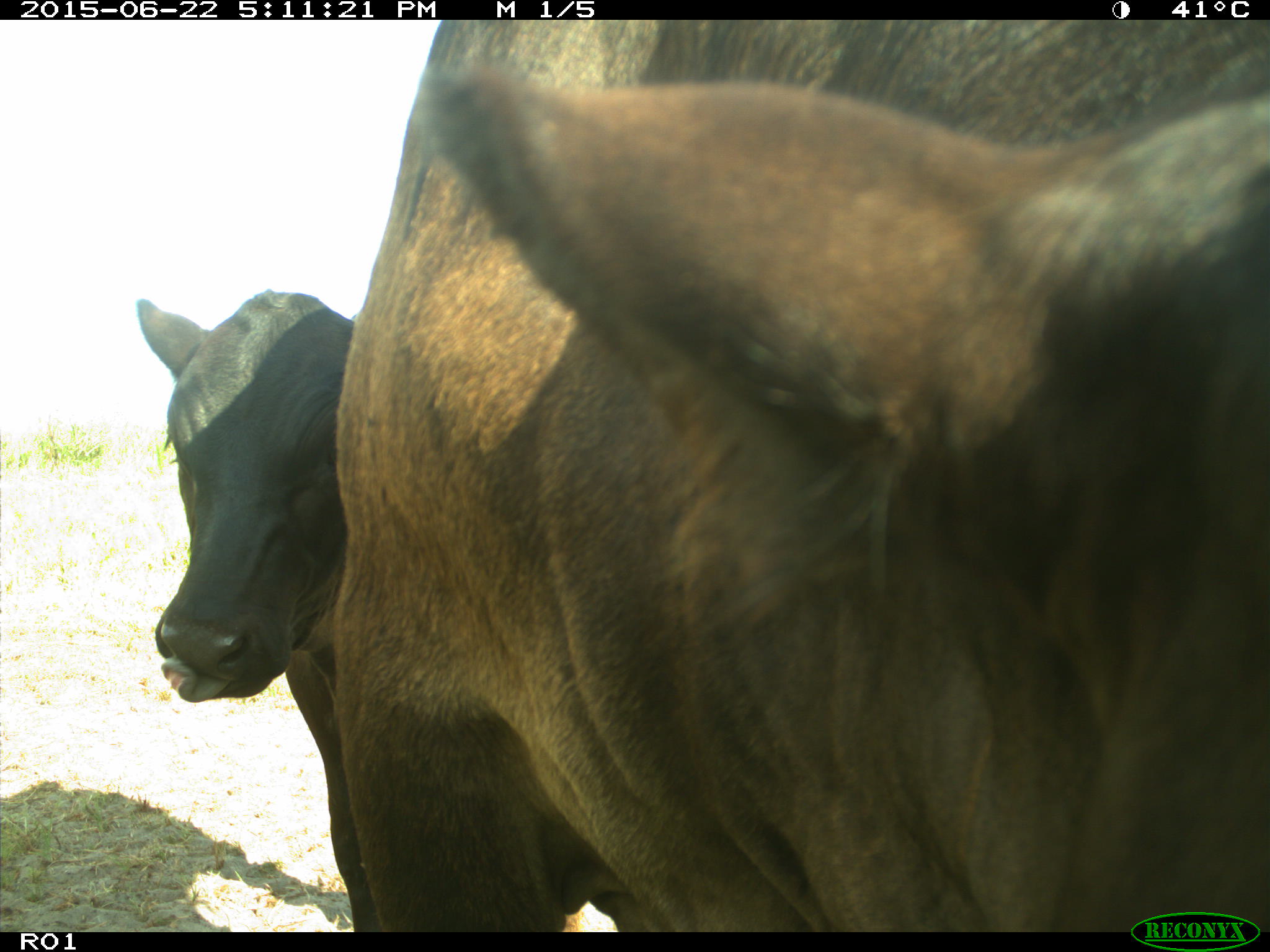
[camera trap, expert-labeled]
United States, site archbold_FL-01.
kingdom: Animalia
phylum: Chordata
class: Mammalia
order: Artiodactyla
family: Bovidae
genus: Bos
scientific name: Bos taurus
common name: domestic cow